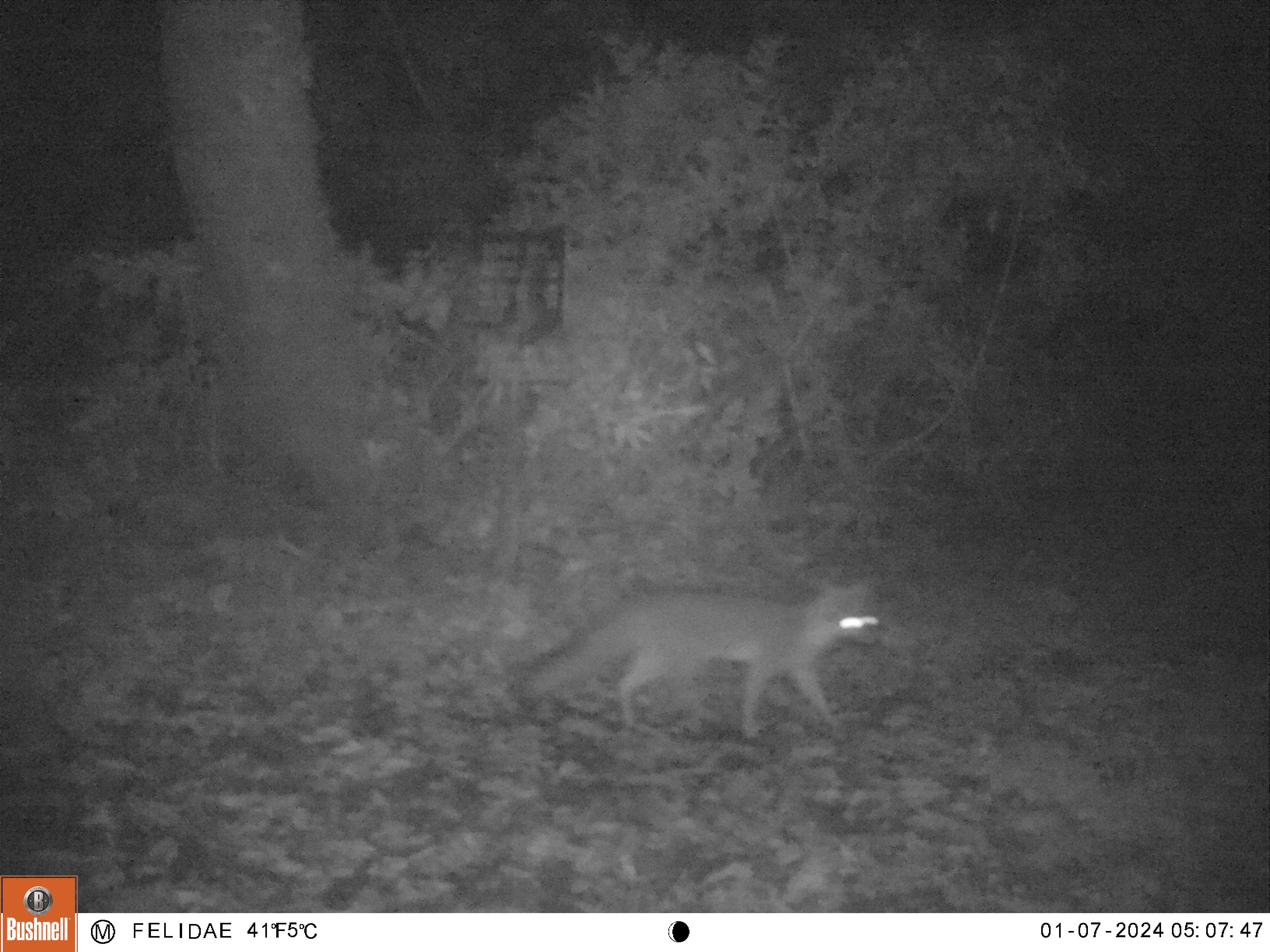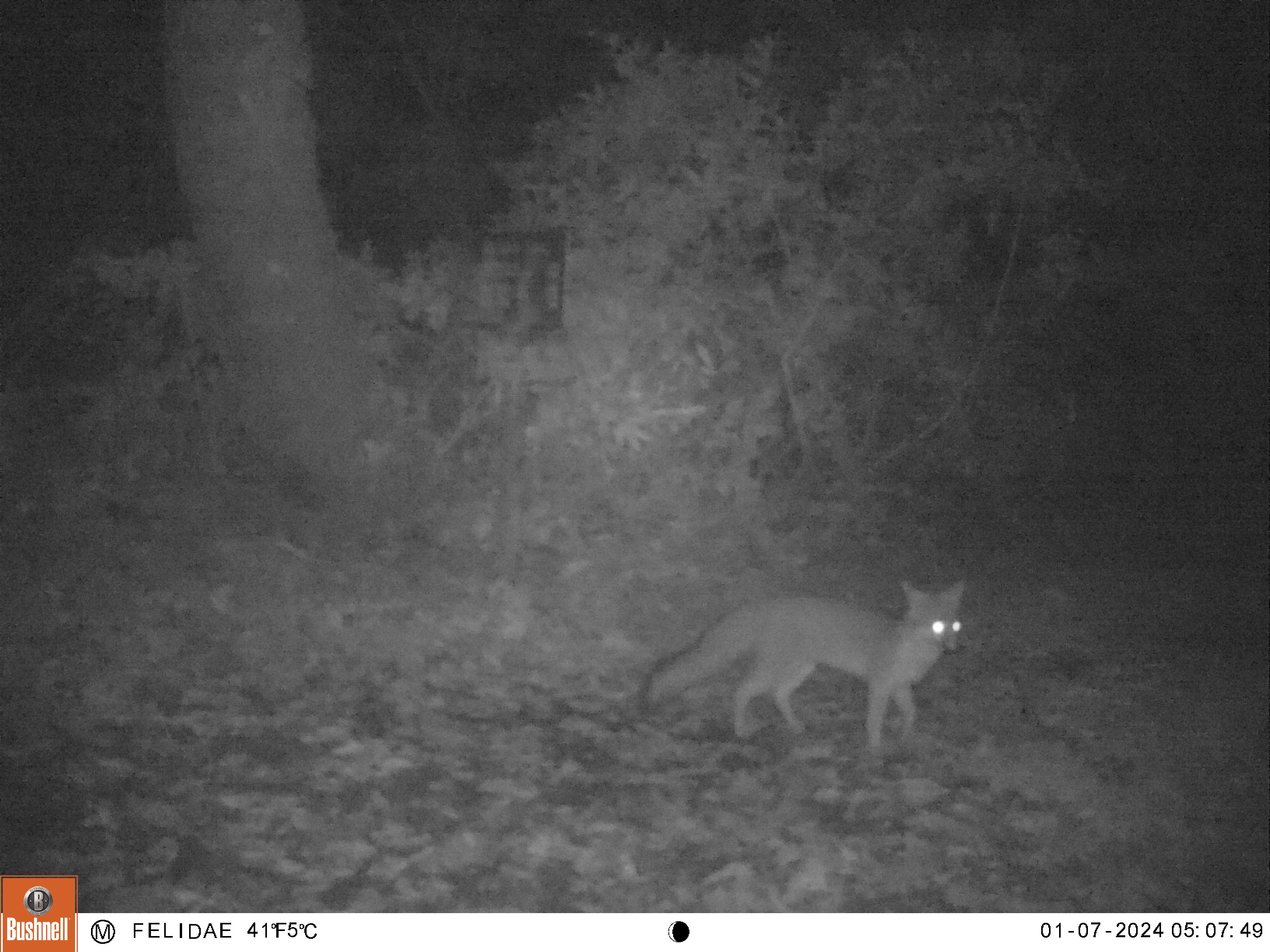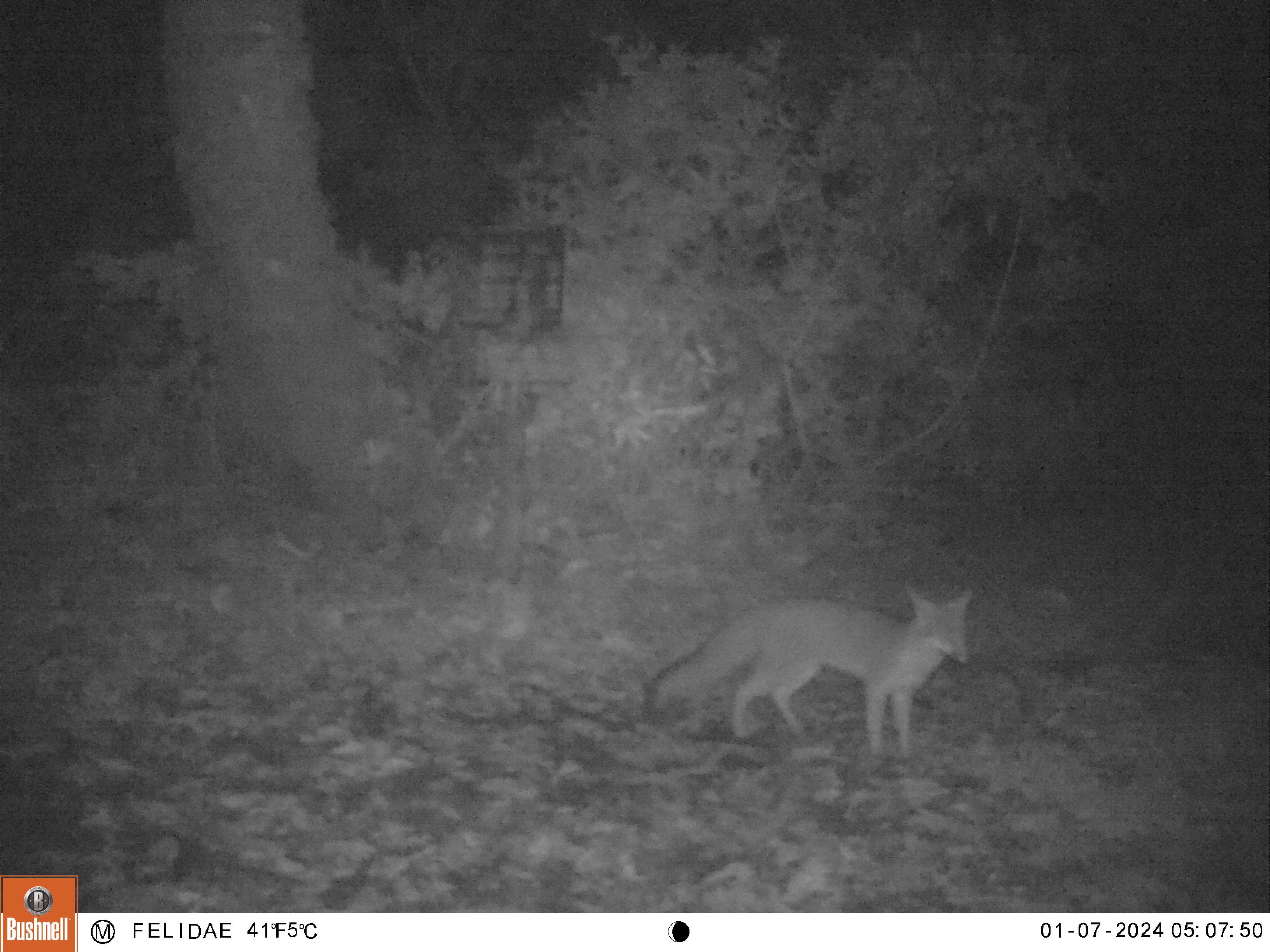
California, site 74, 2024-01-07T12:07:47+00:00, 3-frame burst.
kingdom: Animalia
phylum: Chordata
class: Mammalia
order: Carnivora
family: Canidae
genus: Urocyon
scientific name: Urocyon cinereoargenteus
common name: gray fox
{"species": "gray fox (Urocyon cinereoargenteus)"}